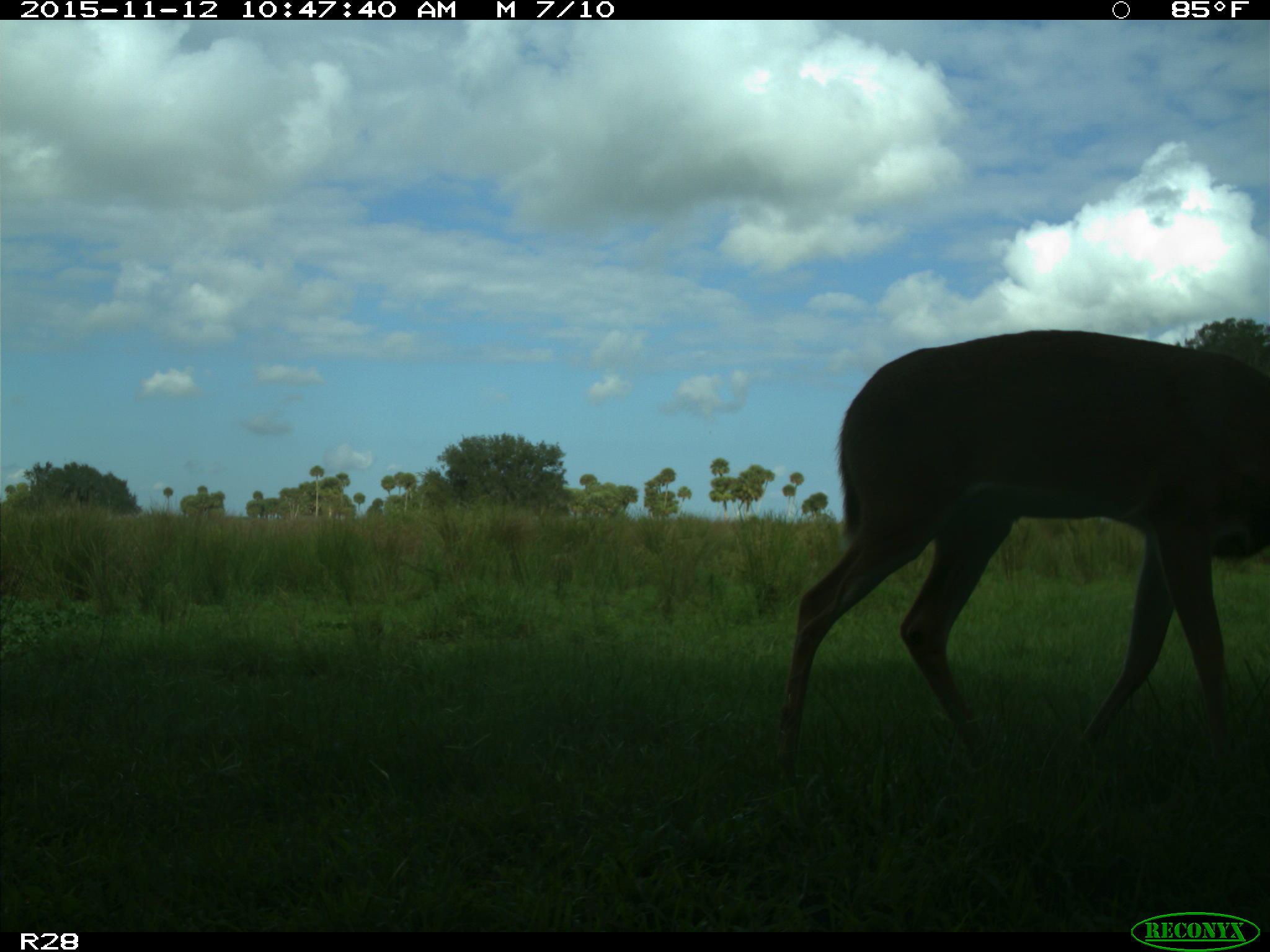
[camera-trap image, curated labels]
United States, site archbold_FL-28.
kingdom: Animalia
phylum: Chordata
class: Mammalia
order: Artiodactyla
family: Cervidae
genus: Odocoileus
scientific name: Odocoileus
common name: deer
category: unidentified deer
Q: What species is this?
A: Unidentified deer (deer) (Odocoileus).